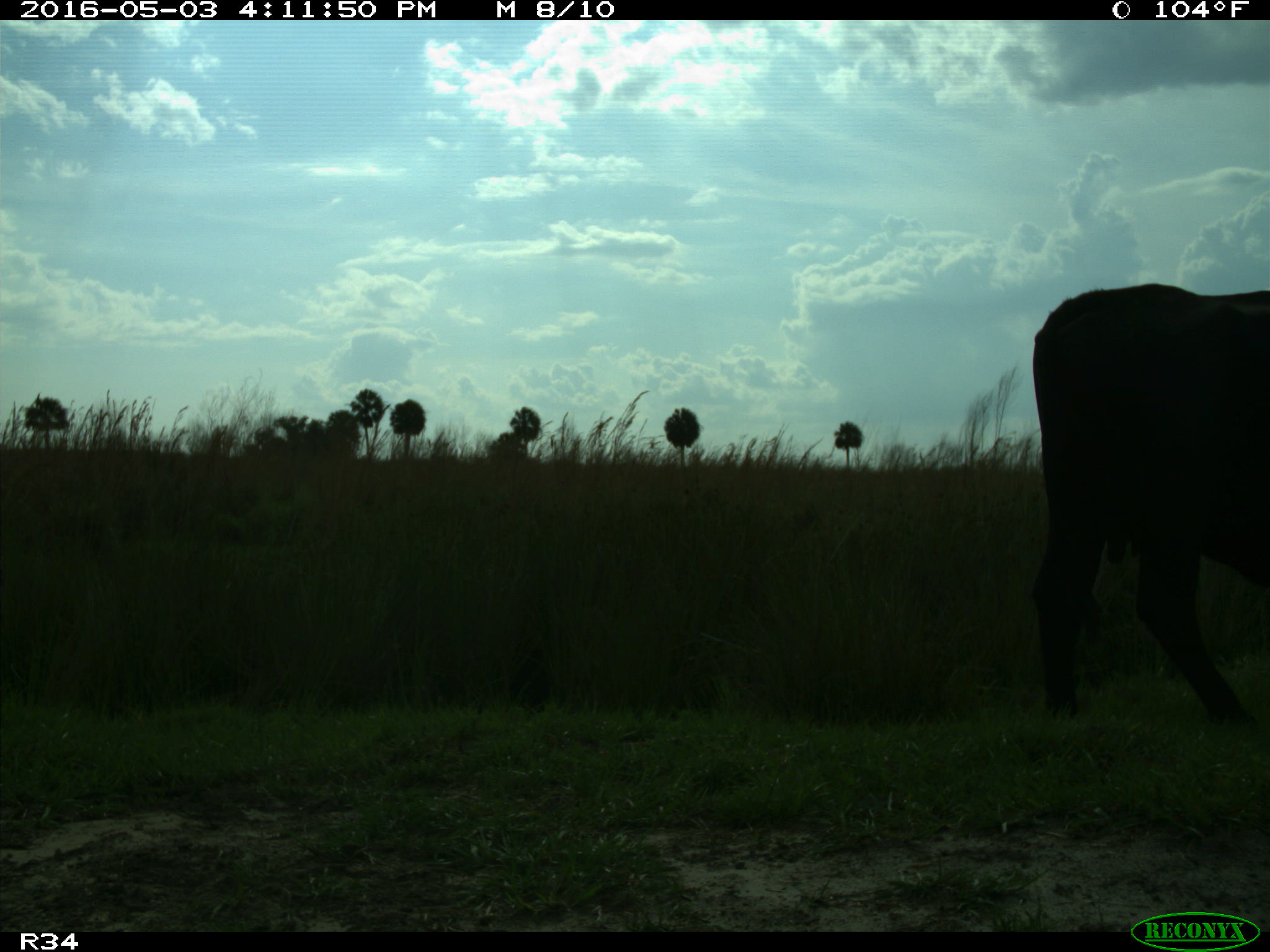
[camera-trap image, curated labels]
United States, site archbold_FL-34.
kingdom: Animalia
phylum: Chordata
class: Mammalia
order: Artiodactyla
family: Bovidae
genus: Bos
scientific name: Bos taurus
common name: domestic cow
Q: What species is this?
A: Bos taurus (domestic cow).